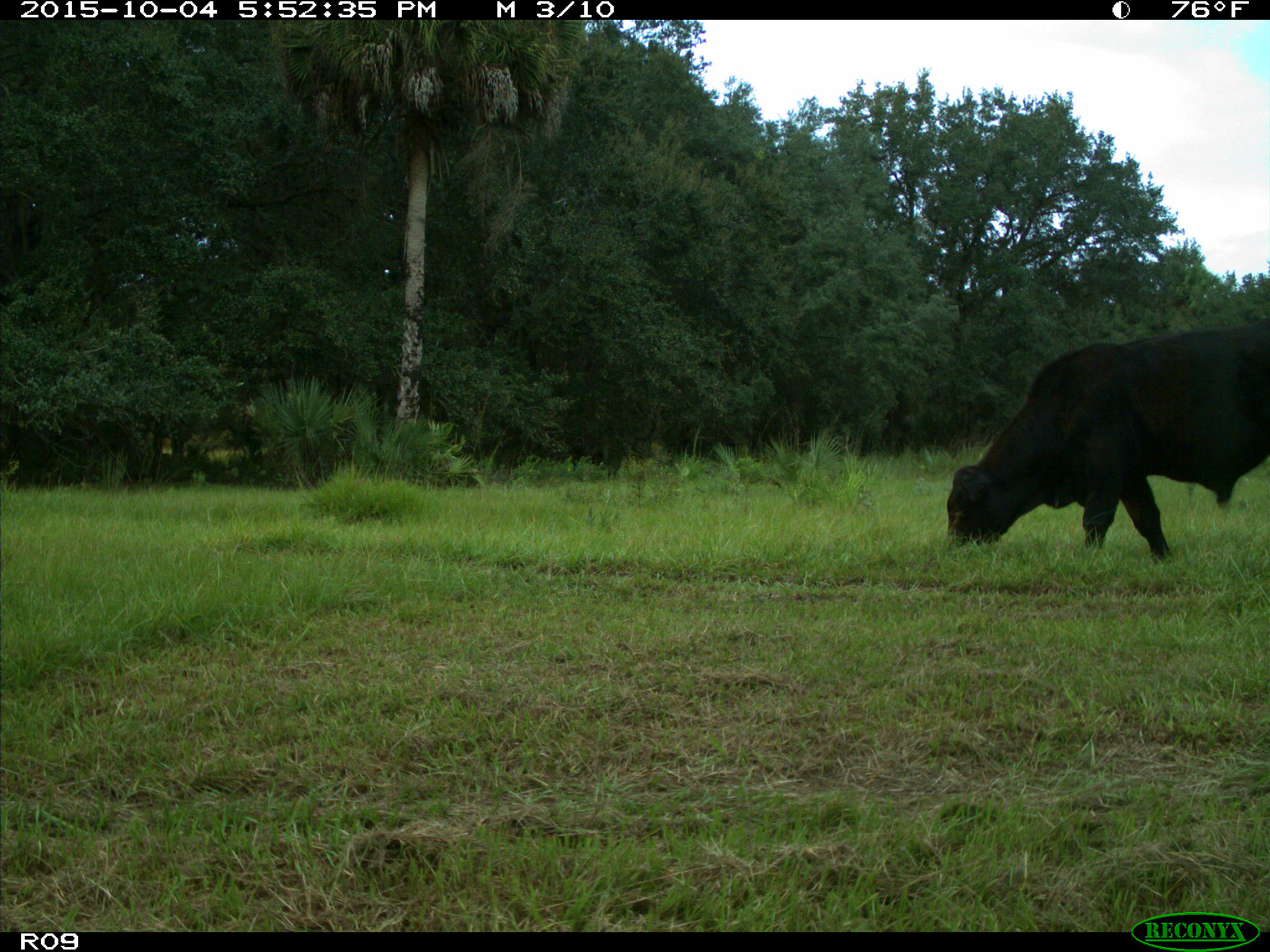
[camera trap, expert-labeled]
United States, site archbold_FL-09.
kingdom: Animalia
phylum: Chordata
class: Mammalia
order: Artiodactyla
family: Bovidae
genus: Bos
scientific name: Bos taurus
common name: domestic cow